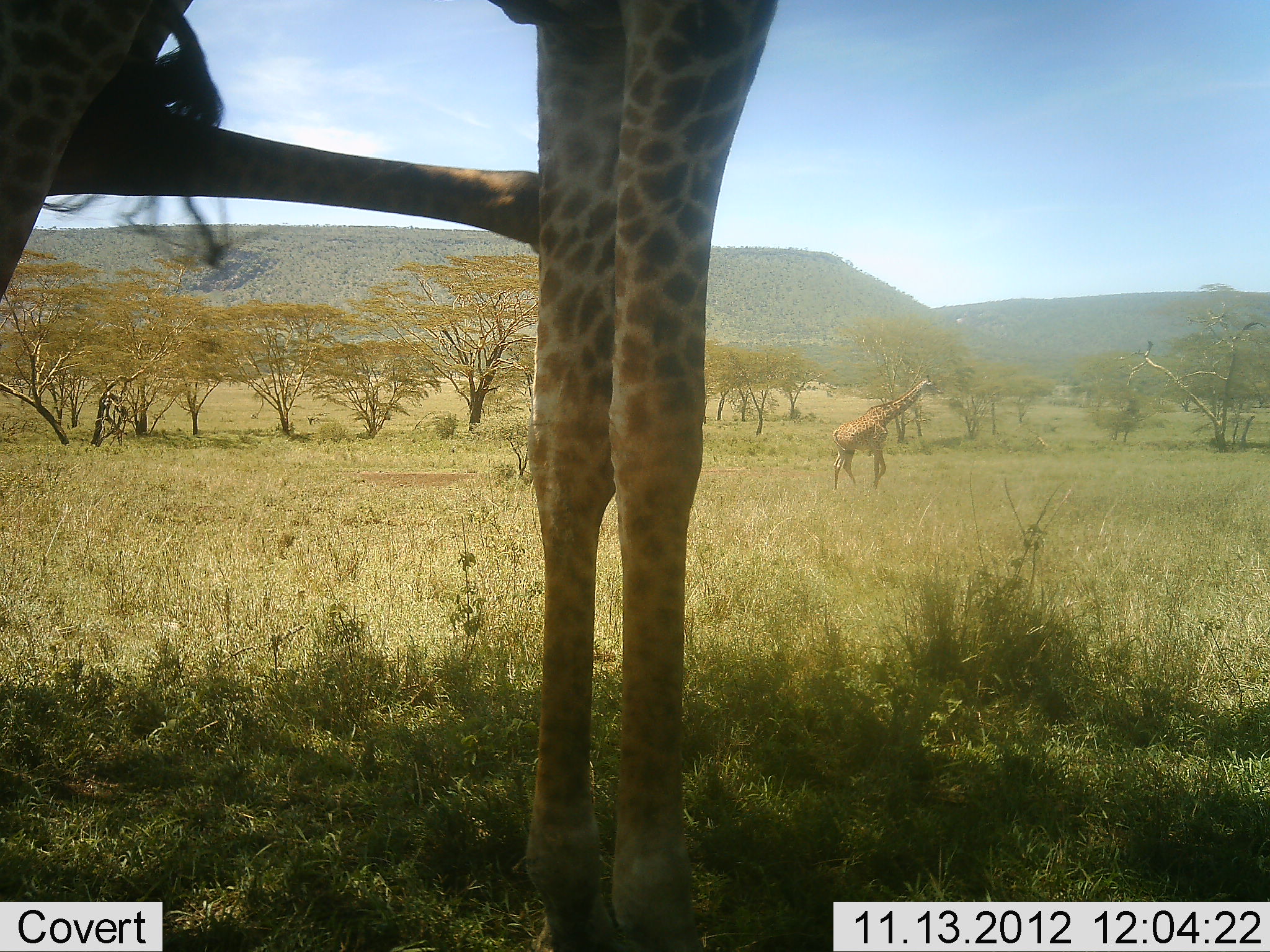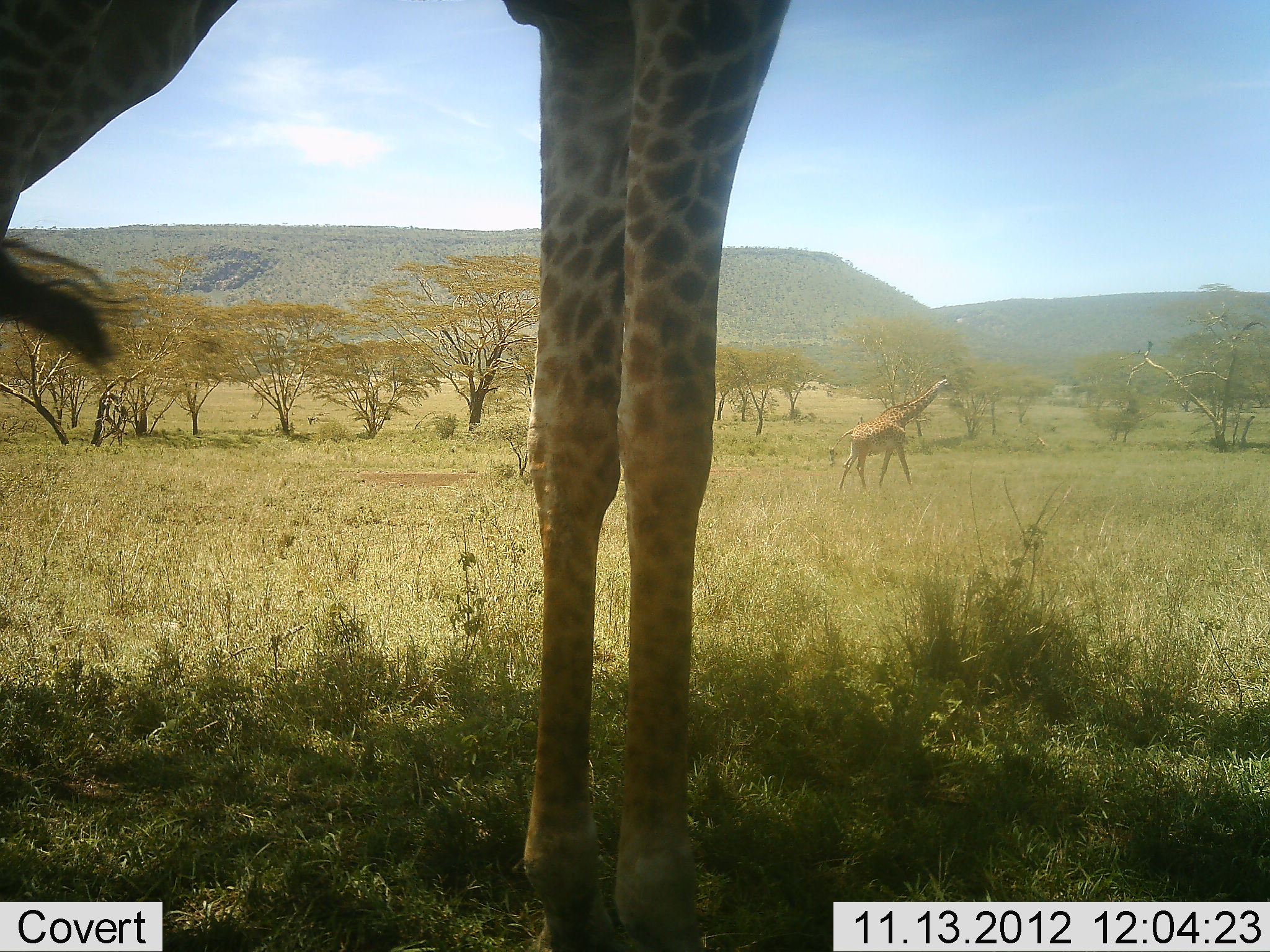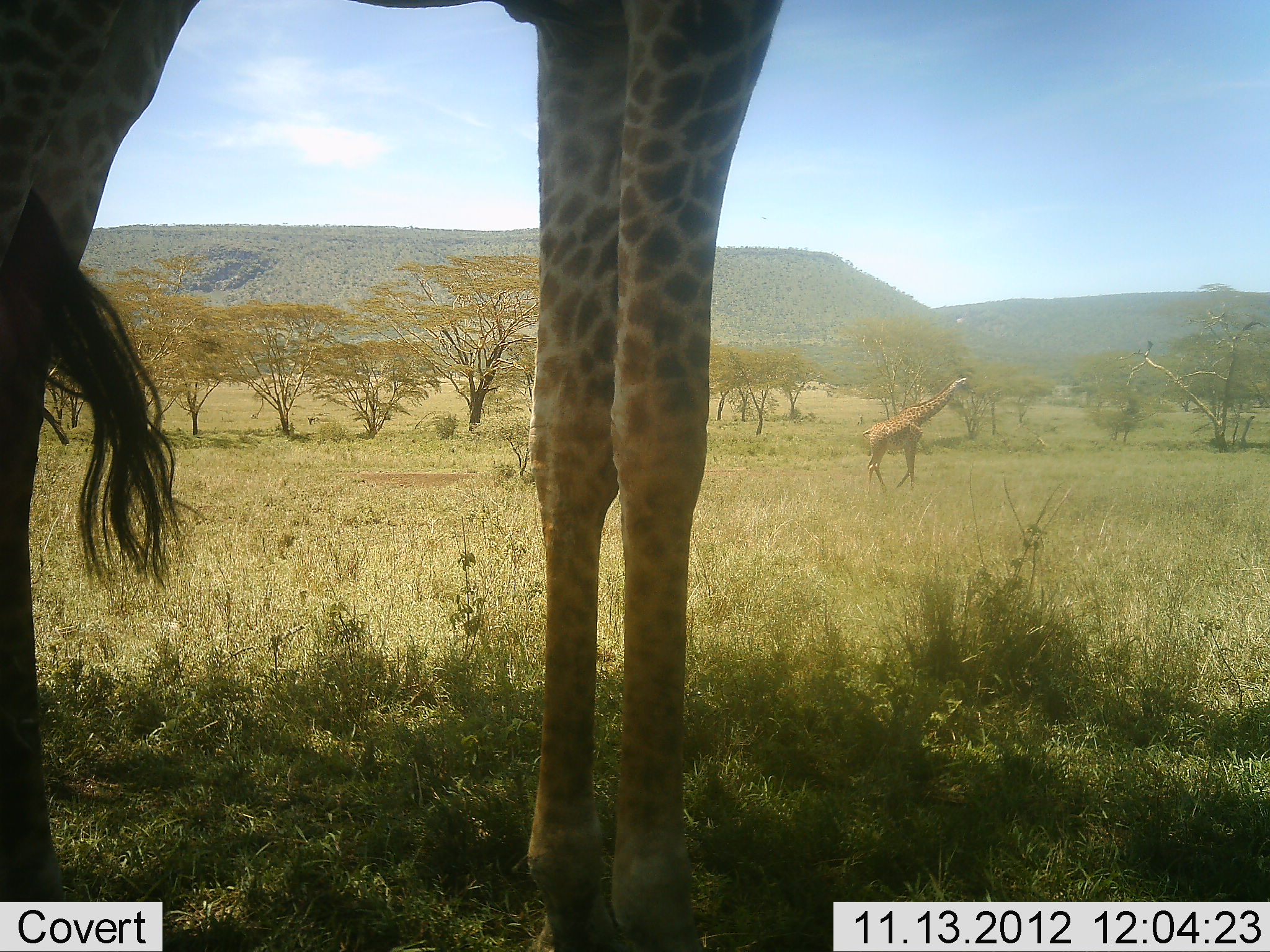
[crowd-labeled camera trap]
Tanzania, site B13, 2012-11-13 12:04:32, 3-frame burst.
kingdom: Animalia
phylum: Chordata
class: Mammalia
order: Artiodactyla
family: Giraffidae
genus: Giraffa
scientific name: Giraffa camelopardalis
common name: giraffe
Giraffe (Giraffa camelopardalis), count 2. Behavior (volunteer vote fractions): standing 70%, resting 10%, moving 80%, interacting 0%. Young present (vote fraction): 10%. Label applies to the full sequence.